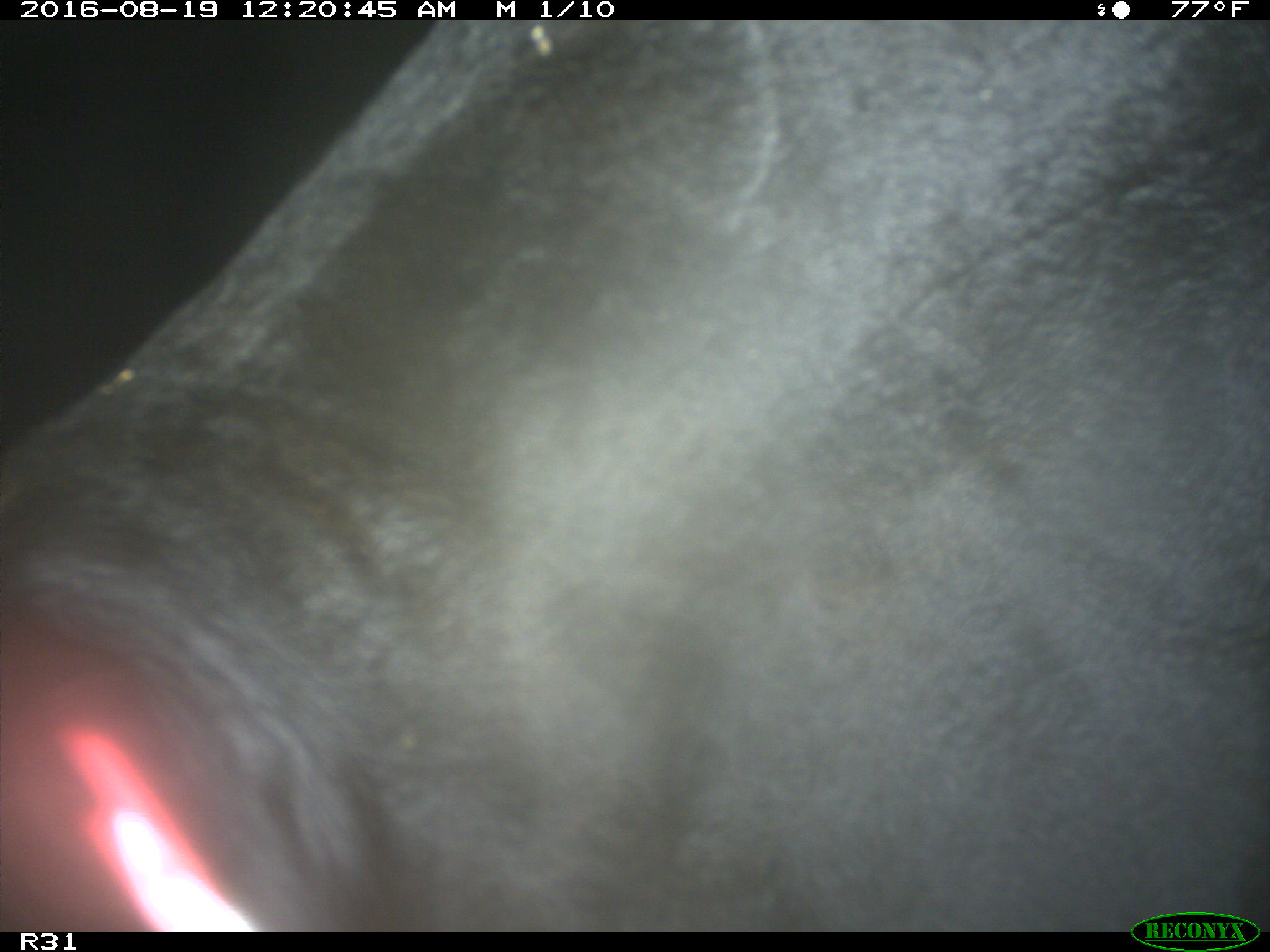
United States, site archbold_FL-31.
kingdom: Animalia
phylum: Chordata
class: Mammalia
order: Artiodactyla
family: Bovidae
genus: Bos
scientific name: Bos taurus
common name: domestic cow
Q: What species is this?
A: Bos taurus (domestic cow).